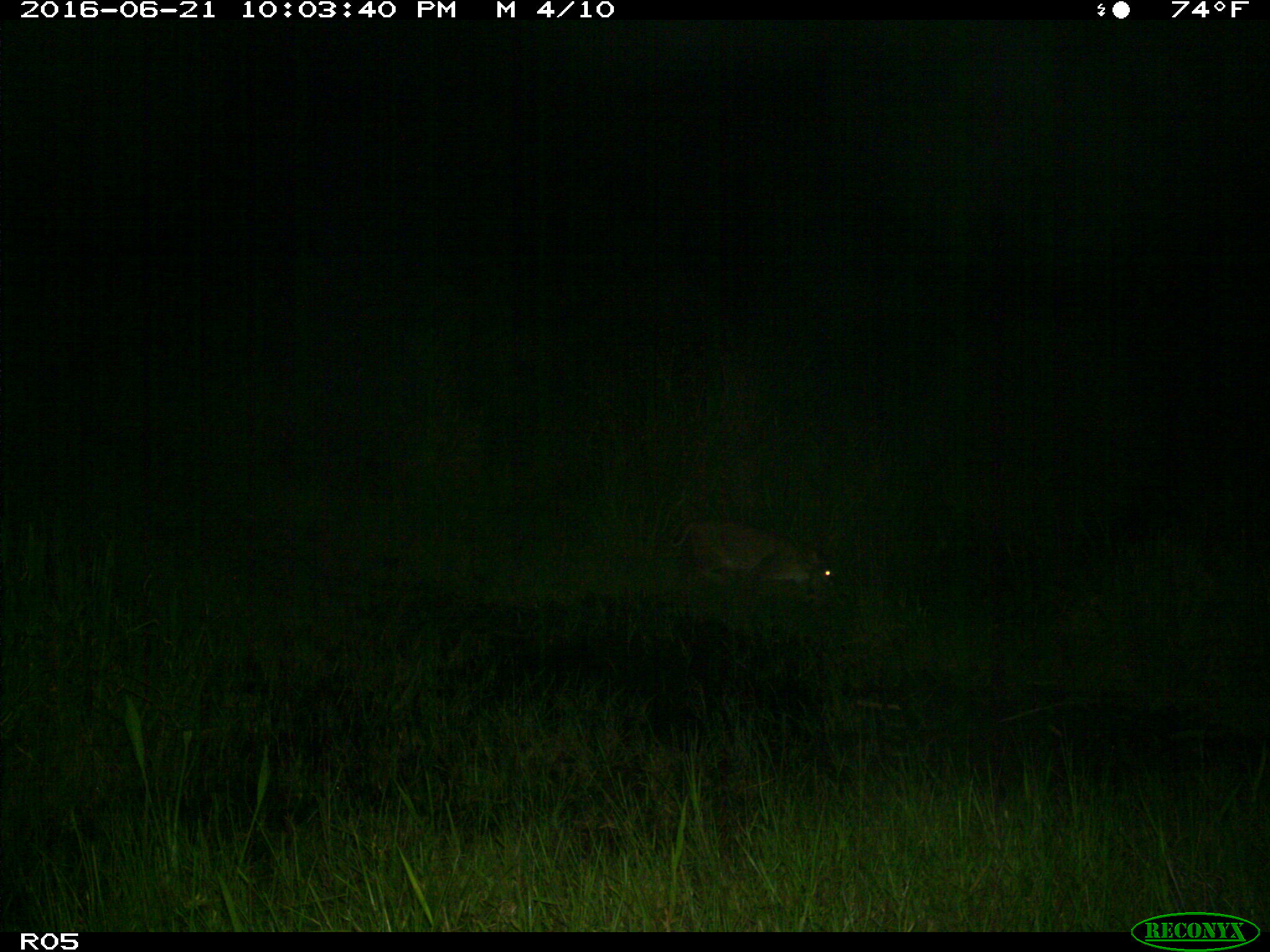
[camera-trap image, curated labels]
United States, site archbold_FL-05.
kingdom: Animalia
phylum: Chordata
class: Mammalia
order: Carnivora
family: Felidae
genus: Lynx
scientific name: Lynx rufus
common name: bobcat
Lynx rufus (bobcat).